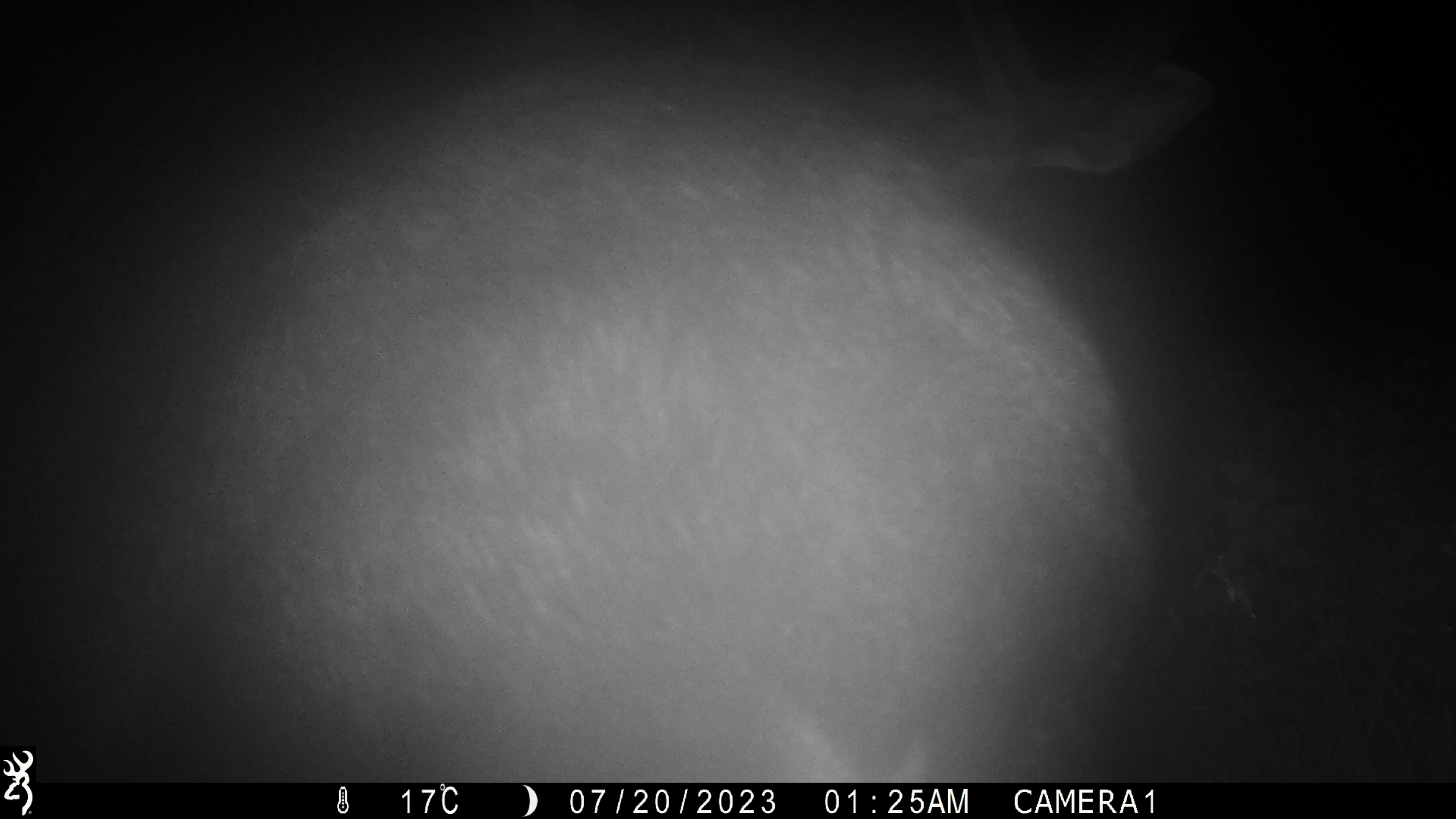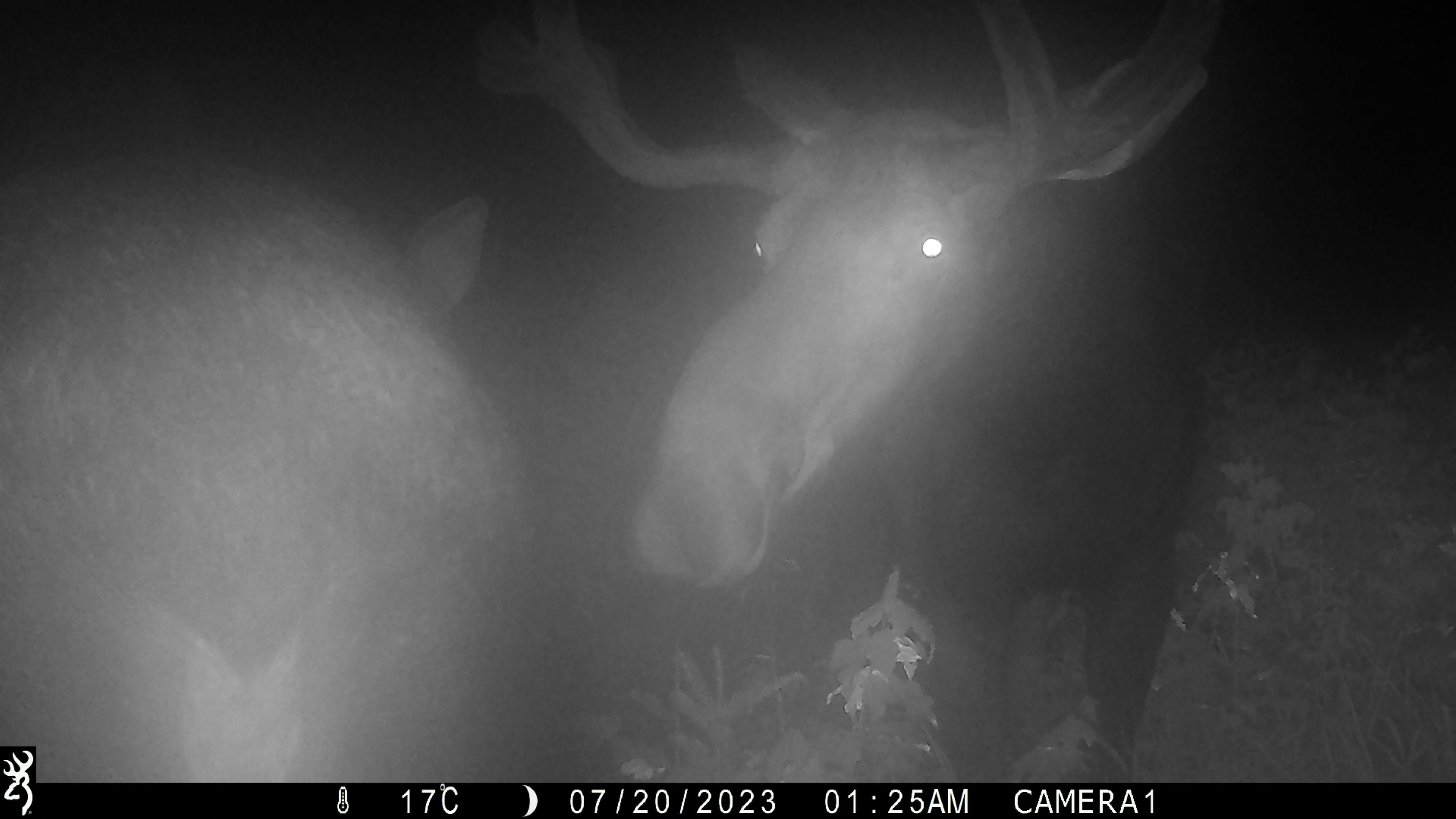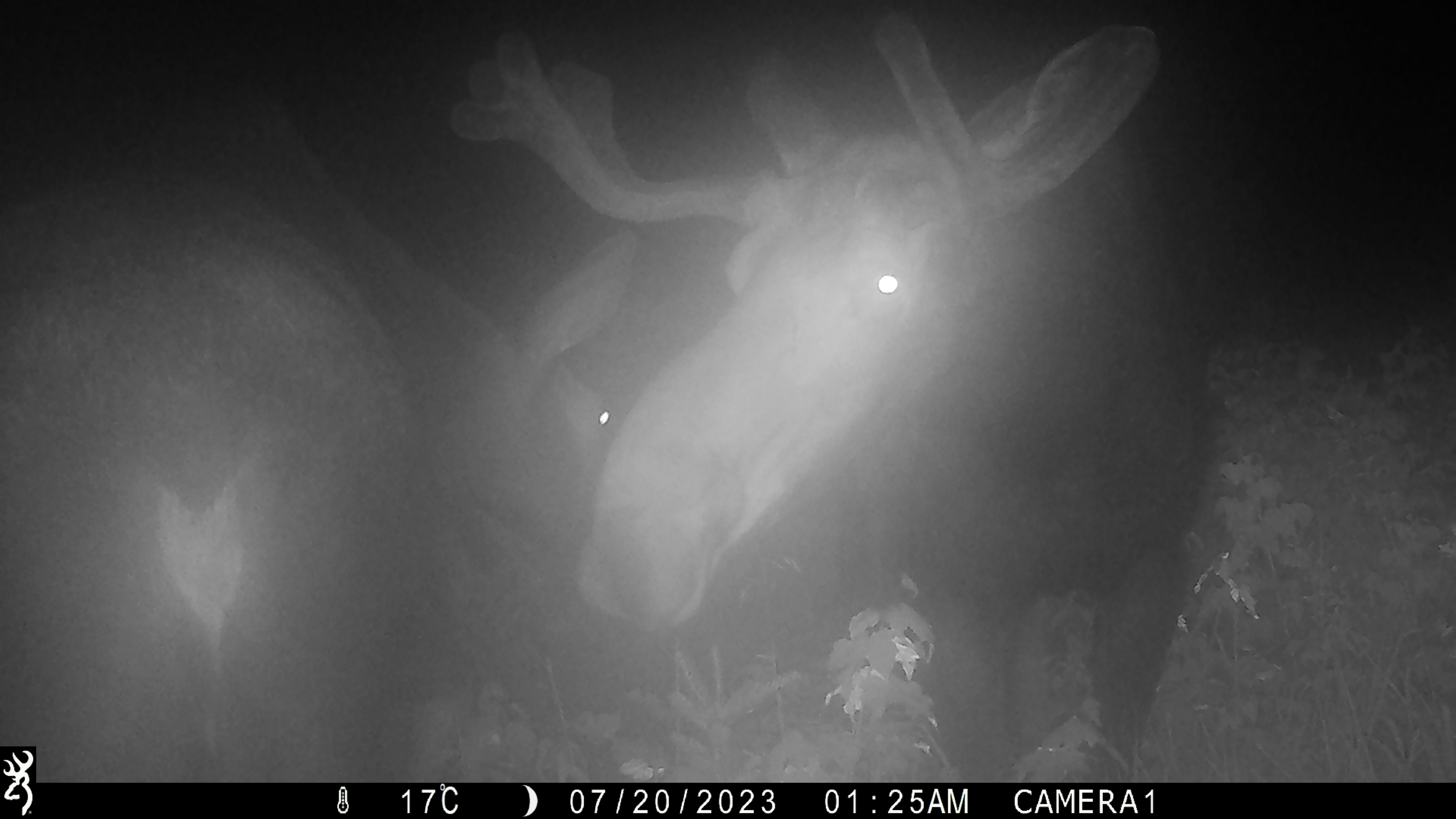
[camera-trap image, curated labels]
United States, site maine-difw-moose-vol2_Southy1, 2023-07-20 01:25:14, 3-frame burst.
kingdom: Animalia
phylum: Chordata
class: Mammalia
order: Artiodactyla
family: Cervidae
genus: Alces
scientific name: Alces alces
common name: moose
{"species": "moose (Alces alces)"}